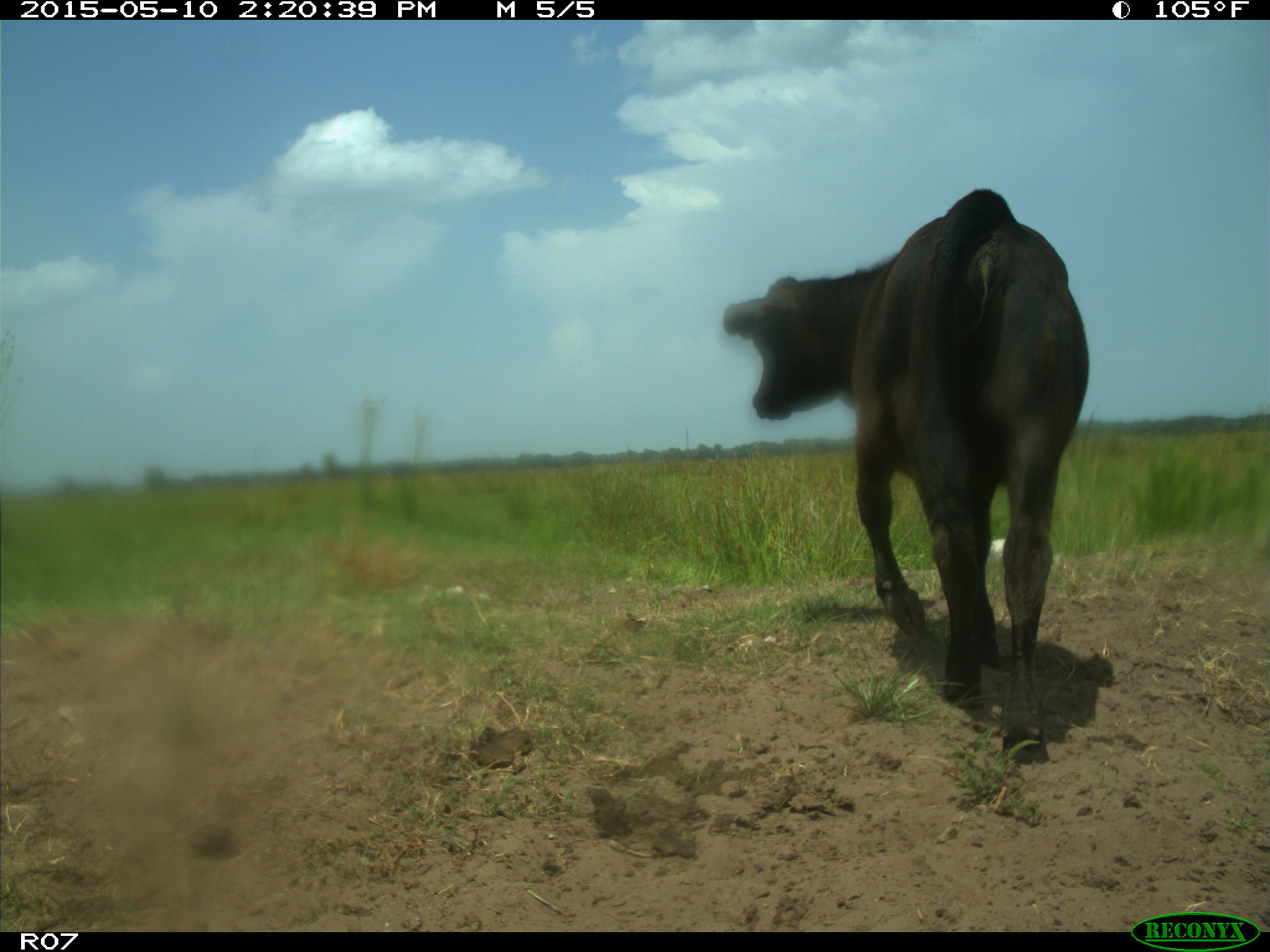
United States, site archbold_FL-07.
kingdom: Animalia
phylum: Chordata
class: Mammalia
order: Artiodactyla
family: Bovidae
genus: Bos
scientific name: Bos taurus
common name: domestic cow